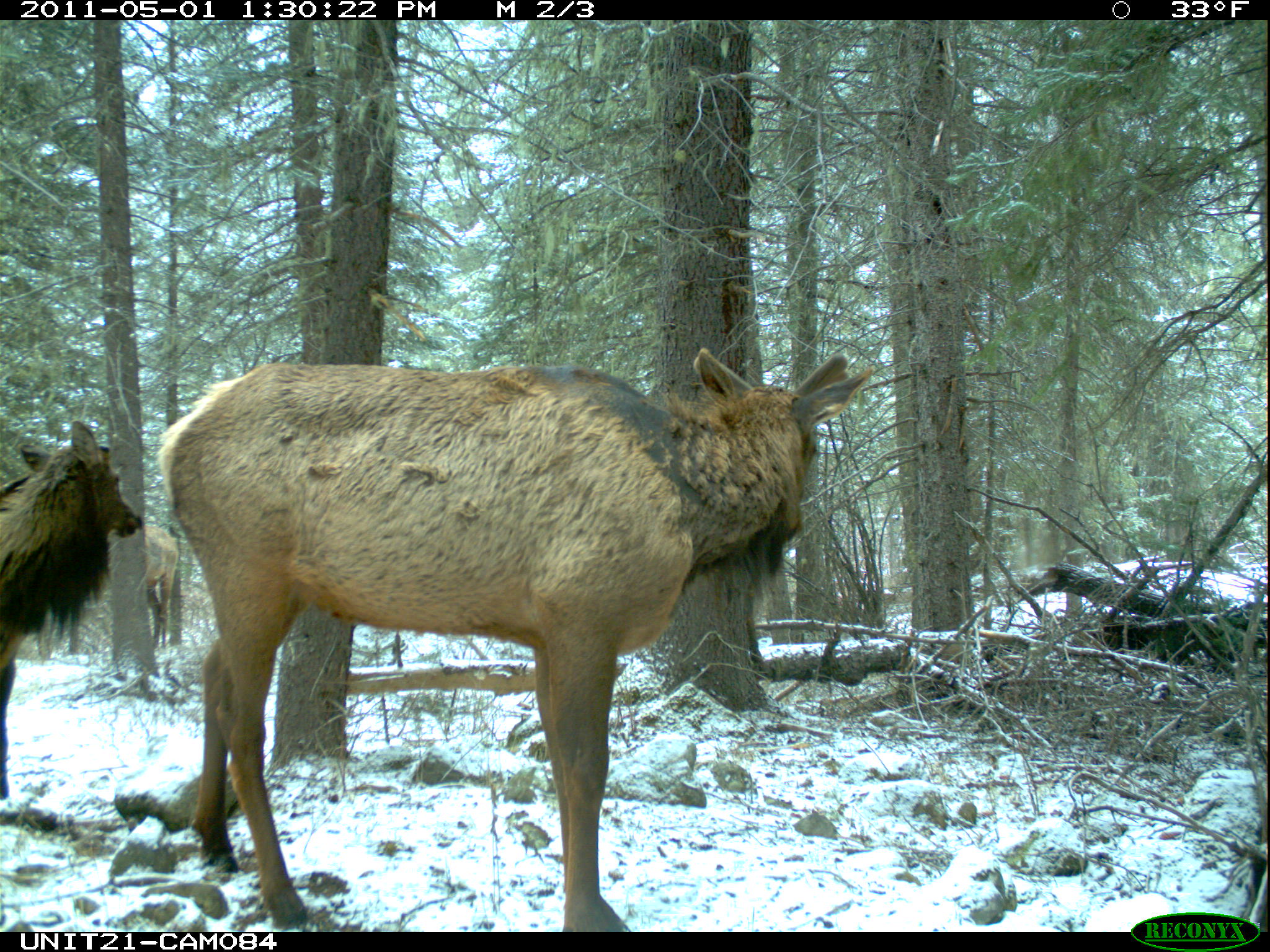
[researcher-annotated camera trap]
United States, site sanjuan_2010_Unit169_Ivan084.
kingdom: Animalia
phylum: Chordata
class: Mammalia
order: Artiodactyla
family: Cervidae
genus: Cervus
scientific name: Cervus elaphus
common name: red deer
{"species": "Cervus elaphus (red deer)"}